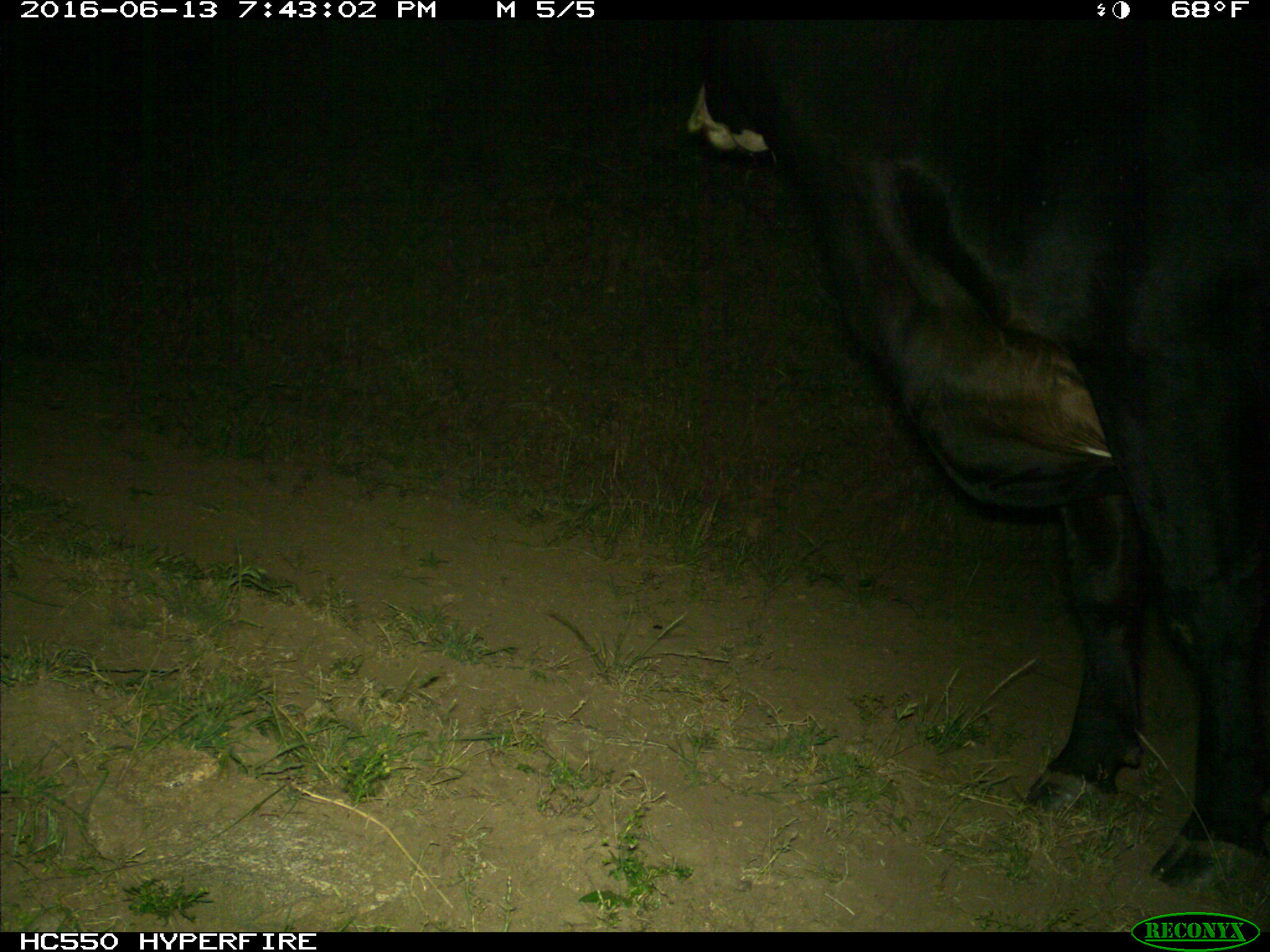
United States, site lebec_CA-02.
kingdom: Animalia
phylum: Chordata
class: Mammalia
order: Artiodactyla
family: Bovidae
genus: Bos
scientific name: Bos taurus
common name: domestic cow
Bos taurus (domestic cow).